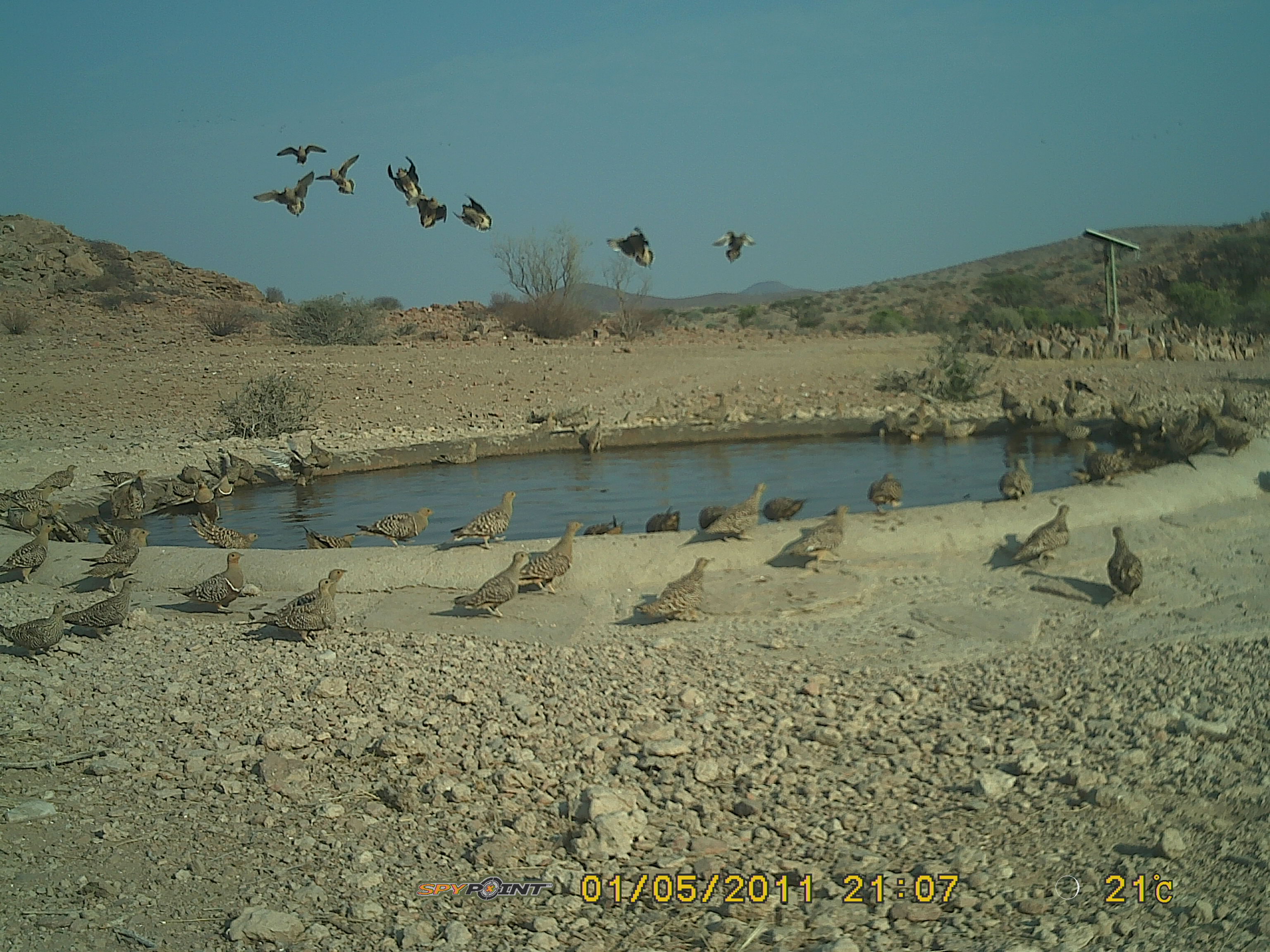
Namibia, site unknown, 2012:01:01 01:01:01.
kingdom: Animalia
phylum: Chordata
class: Aves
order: Pterocliformes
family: Pteroclidae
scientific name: Pteroclidae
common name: sandgrouse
Pteroclidae (sandgrouse).